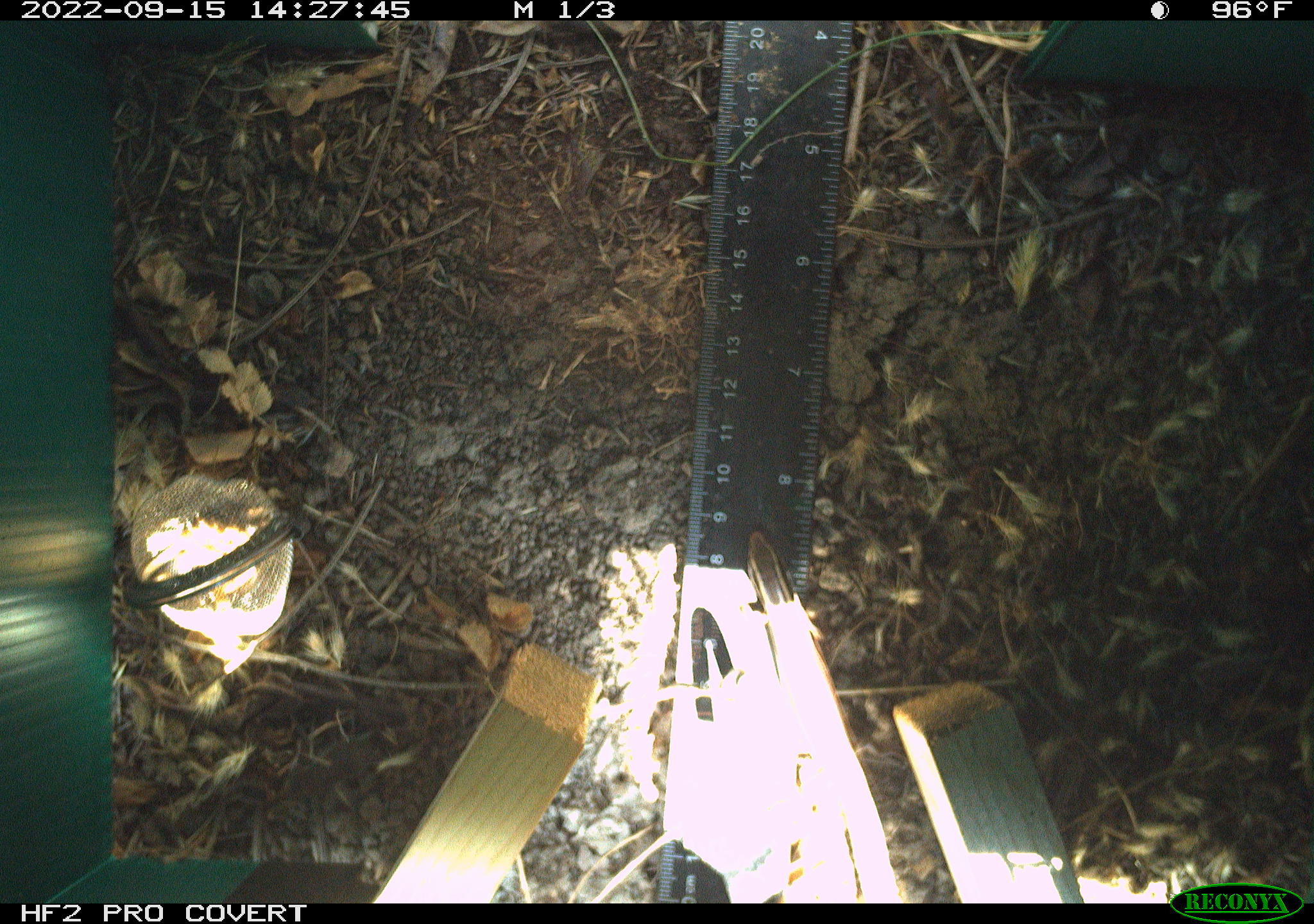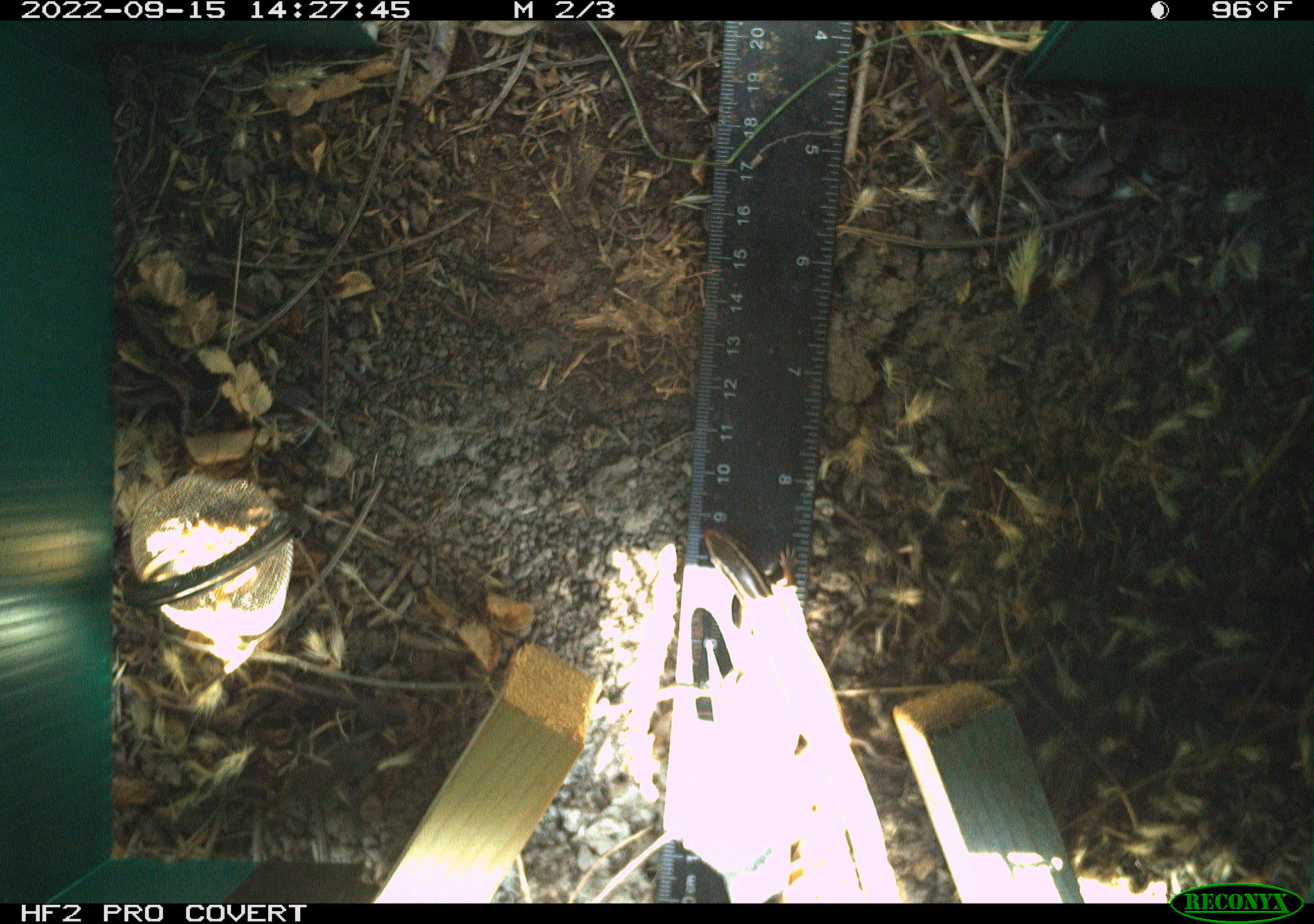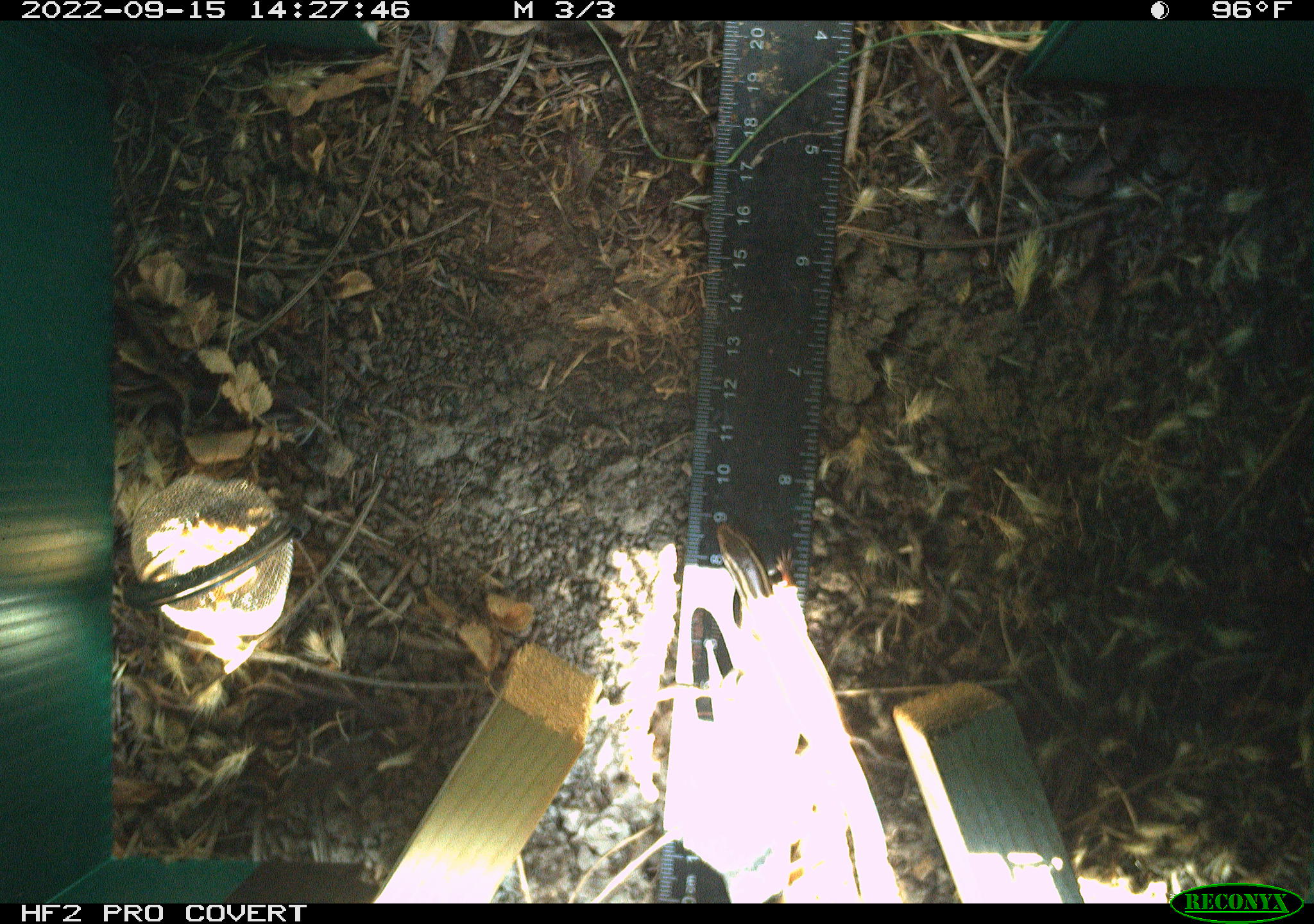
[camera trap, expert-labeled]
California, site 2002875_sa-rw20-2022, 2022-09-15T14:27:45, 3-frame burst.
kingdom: Animalia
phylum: Chordata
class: Reptilia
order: Squamata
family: Scincidae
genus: Plestiodon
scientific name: Plestiodon skiltonianus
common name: western skink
Western skink (Plestiodon skiltonianus).